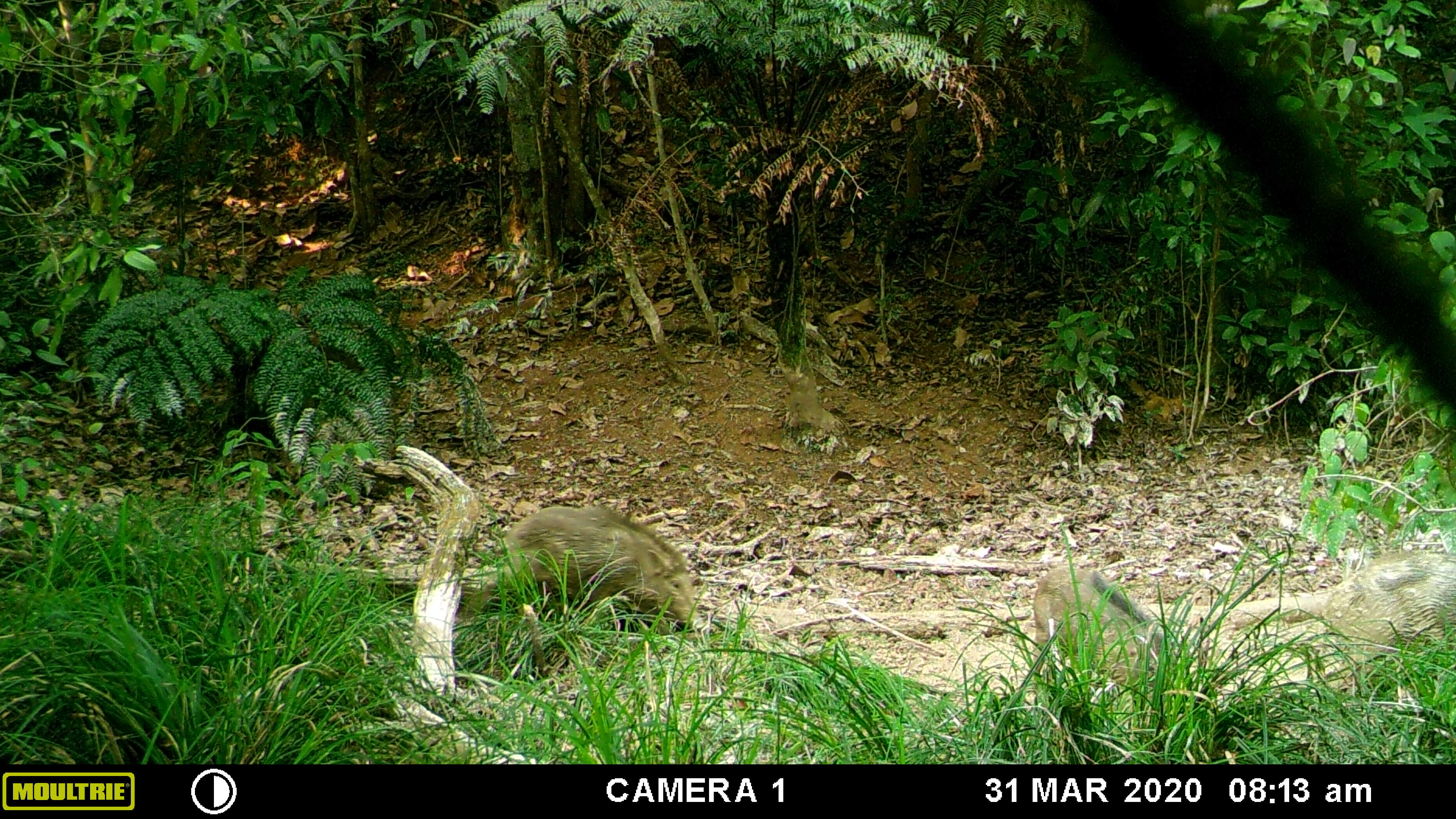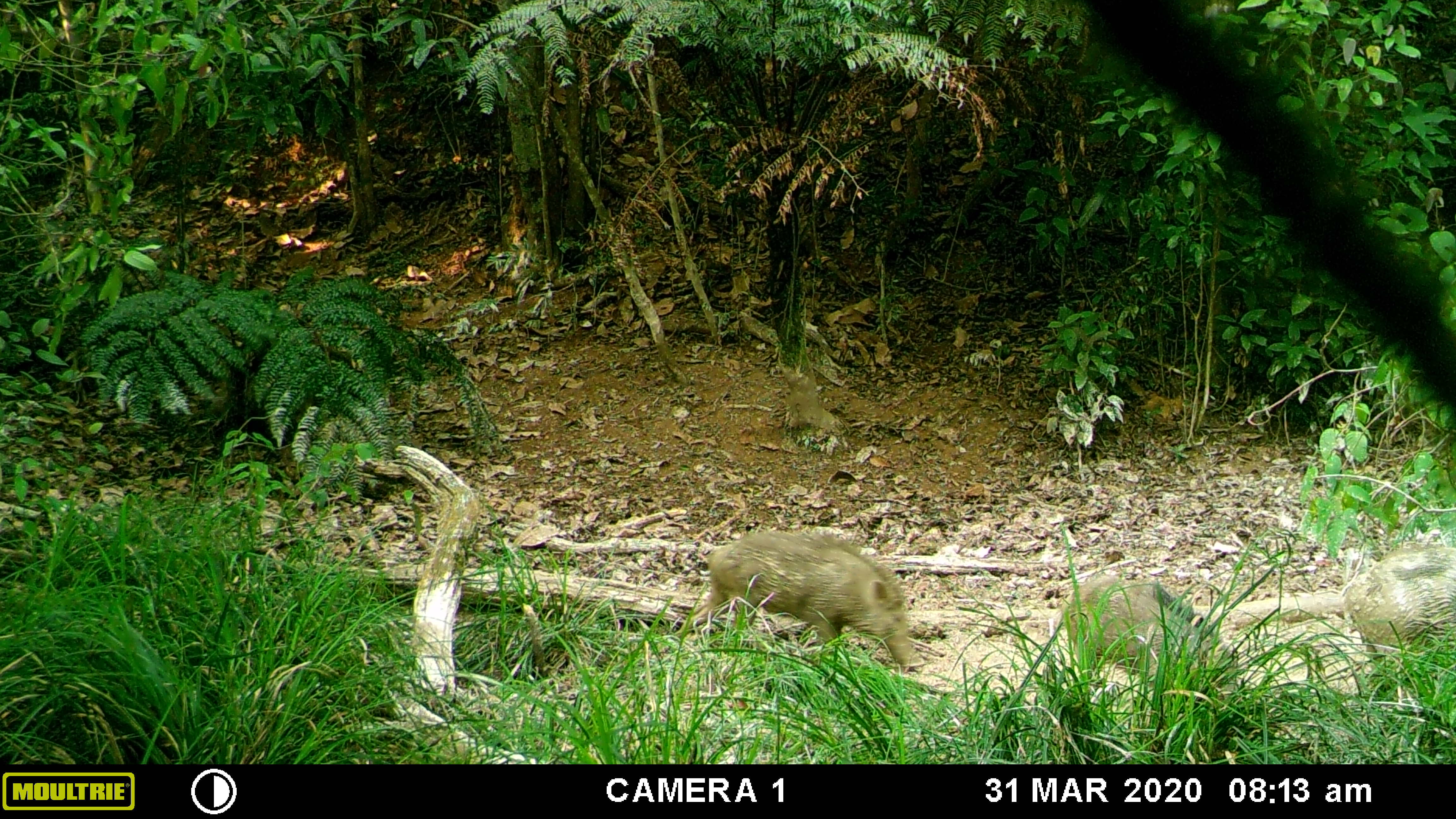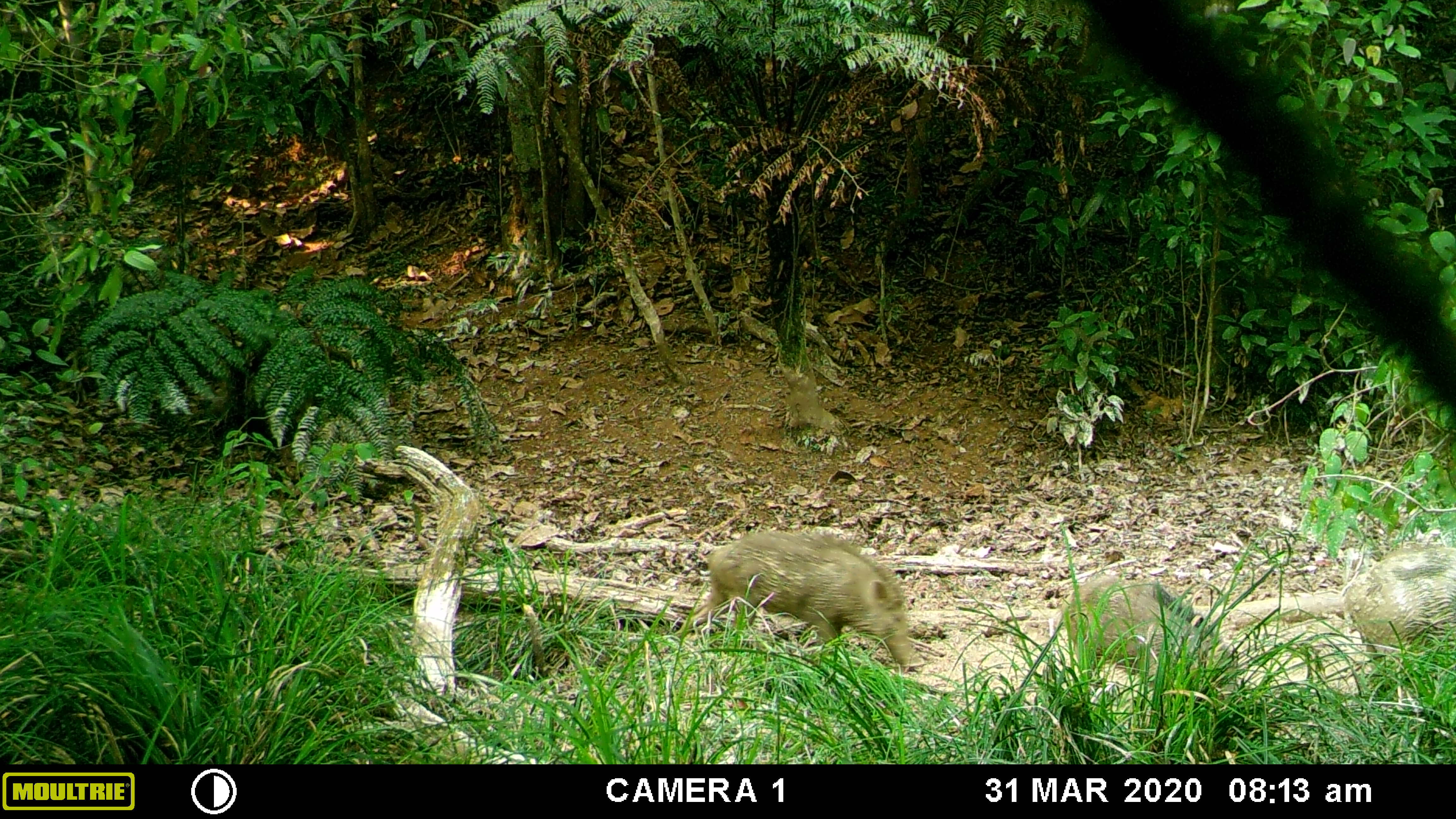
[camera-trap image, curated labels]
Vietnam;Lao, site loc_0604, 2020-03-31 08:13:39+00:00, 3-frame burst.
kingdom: Animalia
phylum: Chordata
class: Mammalia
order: Artiodactyla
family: Suidae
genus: Sus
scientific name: Sus scrofa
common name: eurasian wild pig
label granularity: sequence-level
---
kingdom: Animalia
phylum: Chordata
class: Aves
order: Galliformes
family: Phasianidae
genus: Gallus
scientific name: Gallus gallus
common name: red junglefowl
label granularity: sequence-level